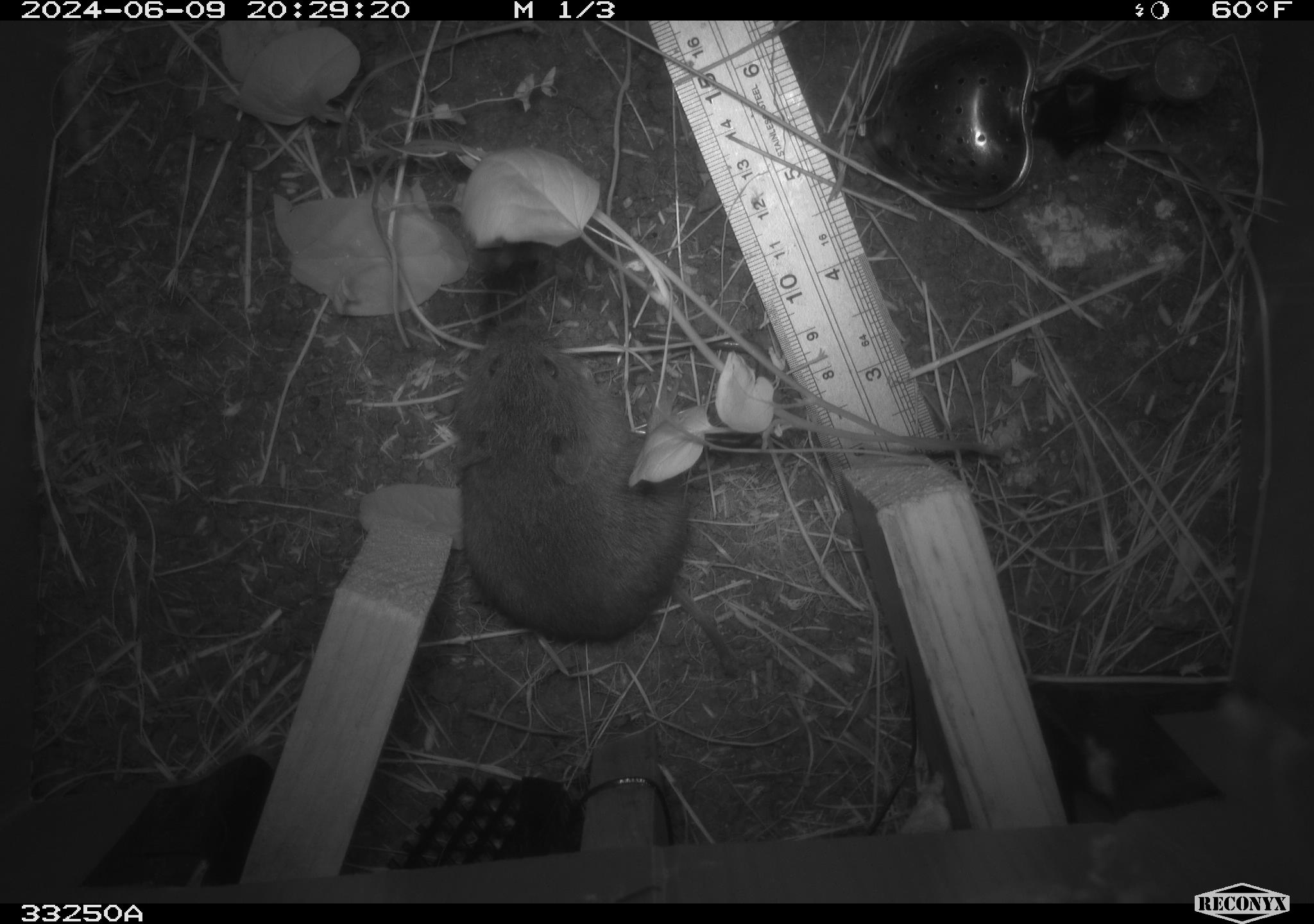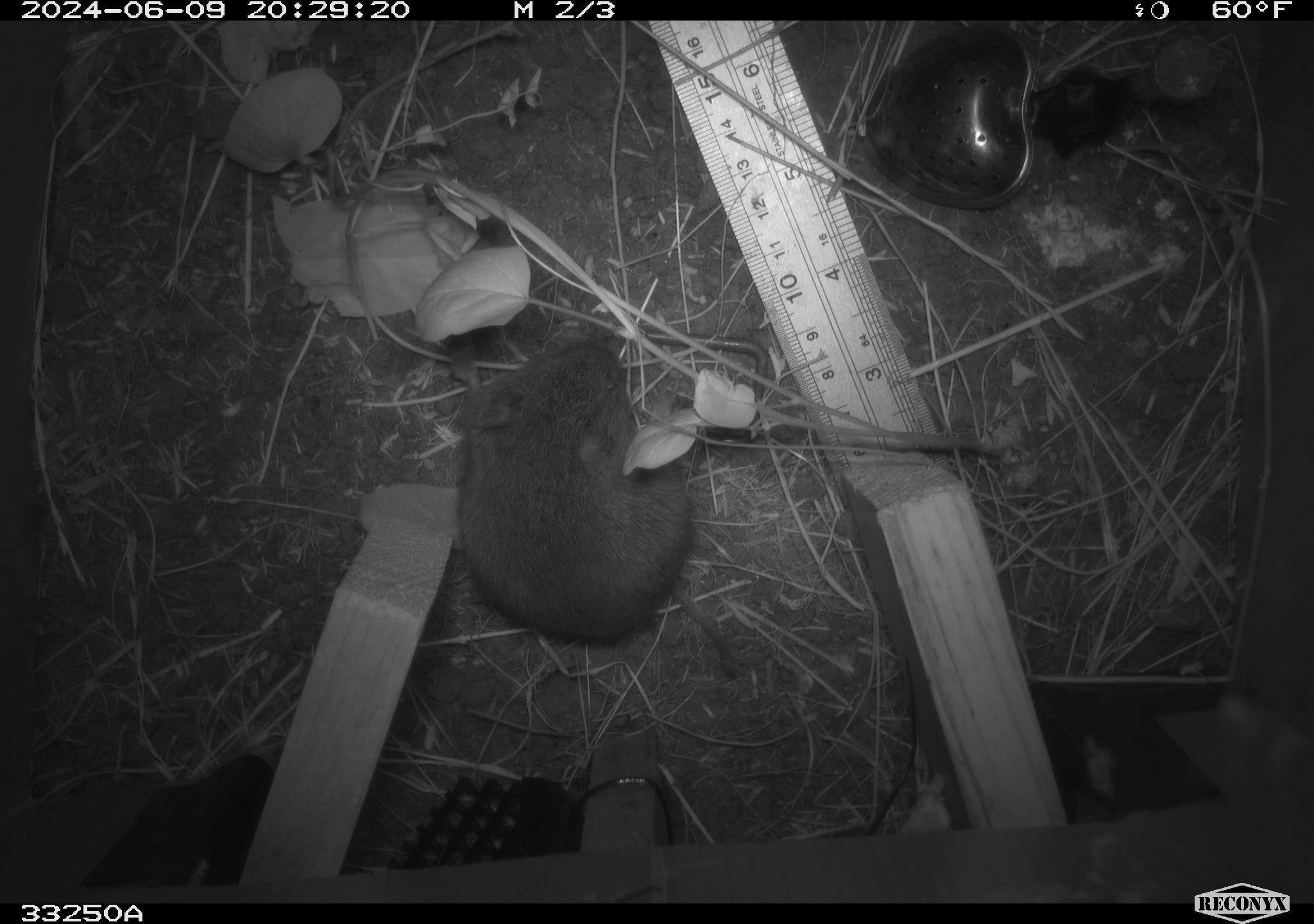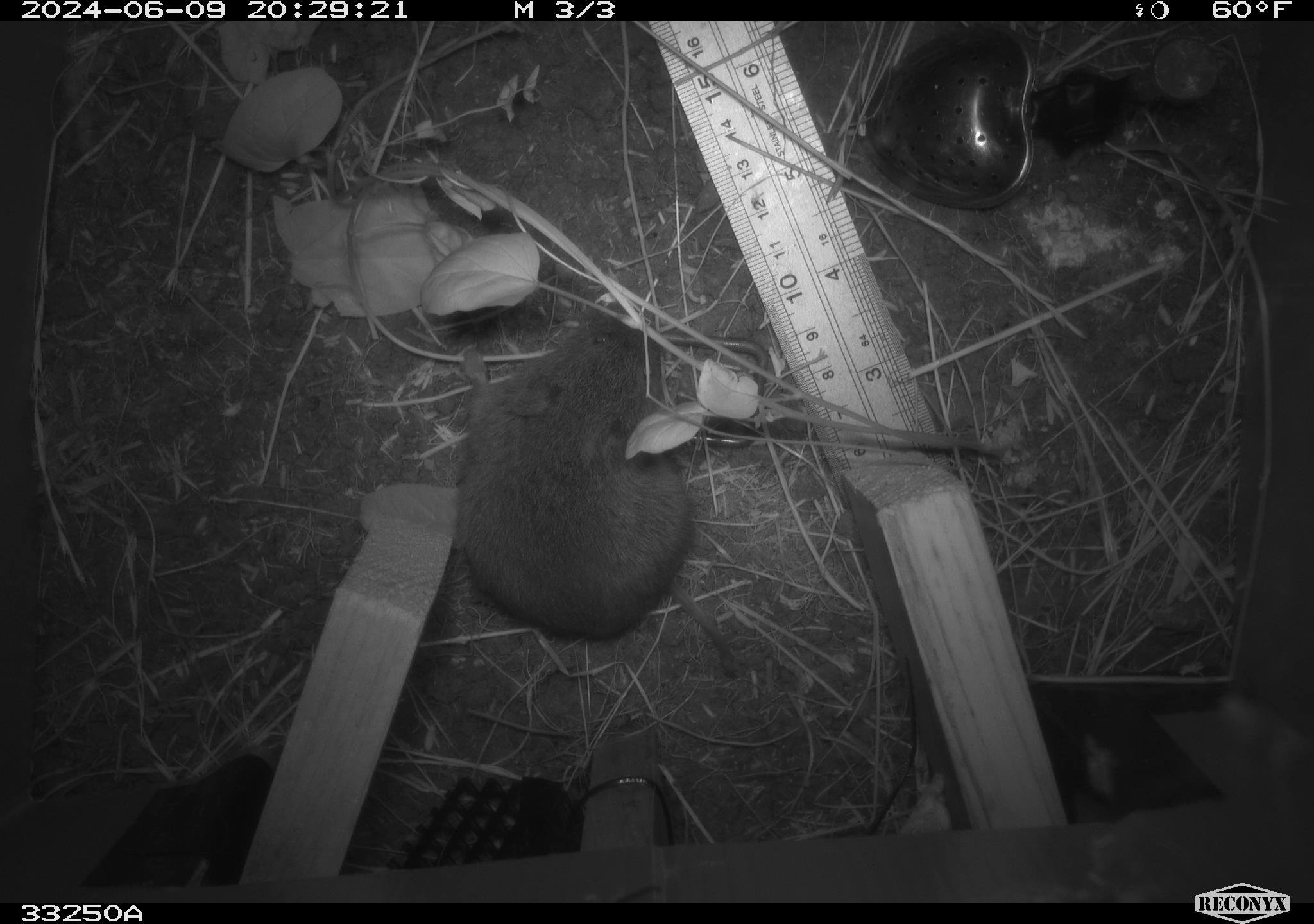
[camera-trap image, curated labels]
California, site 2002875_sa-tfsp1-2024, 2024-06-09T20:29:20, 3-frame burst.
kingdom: Animalia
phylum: Chordata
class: Mammalia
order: Rodentia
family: Cricetidae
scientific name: Arvicolinae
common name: voles, lemmings, and muskrats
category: arvicolinae subfamily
Arvicolinae subfamily (voles, lemmings, and muskrats) (Arvicolinae).